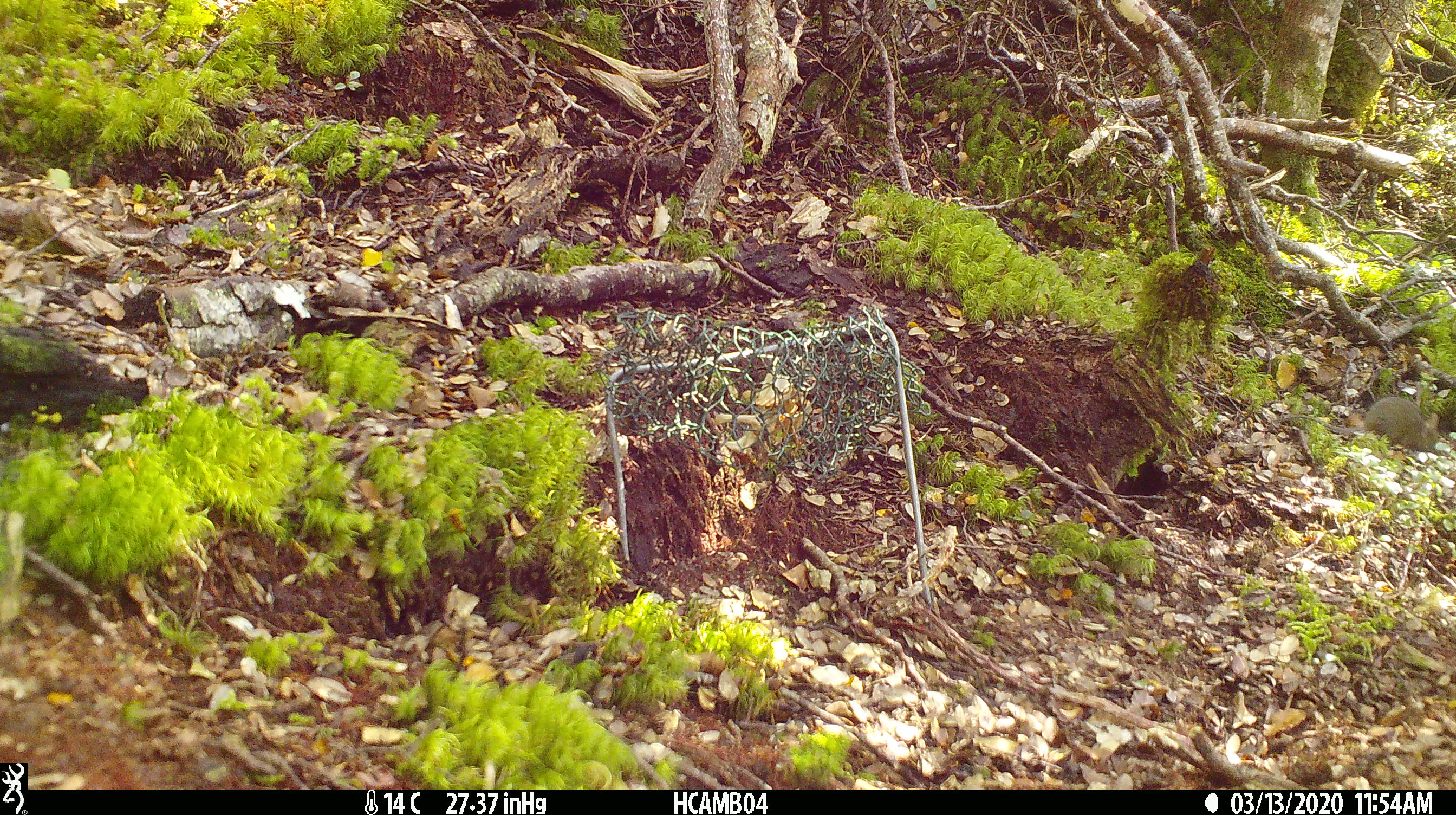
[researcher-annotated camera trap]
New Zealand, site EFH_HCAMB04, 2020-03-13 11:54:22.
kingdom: Animalia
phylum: Chordata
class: Mammalia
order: Rodentia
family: Muridae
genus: Mus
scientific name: Mus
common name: mouse